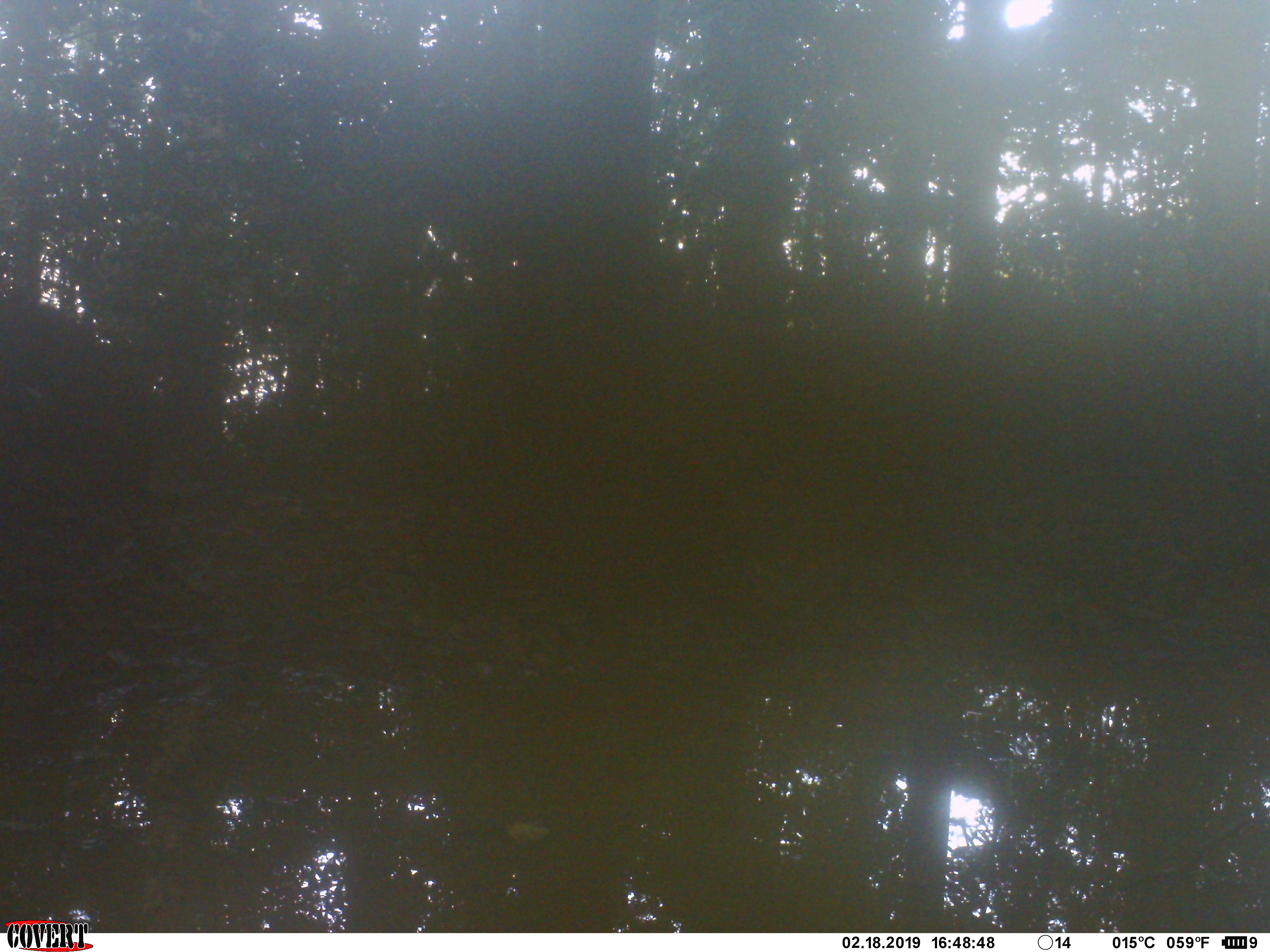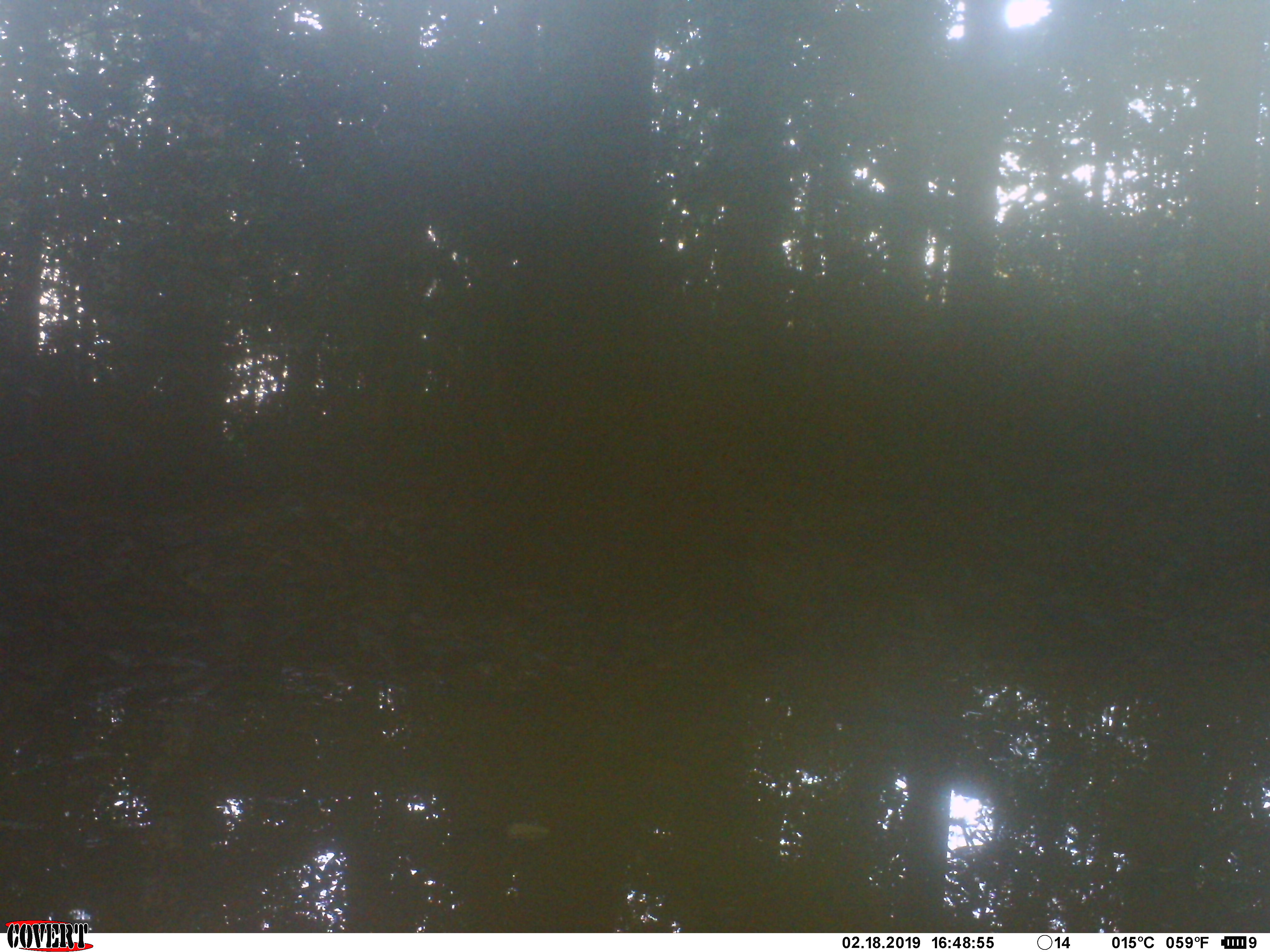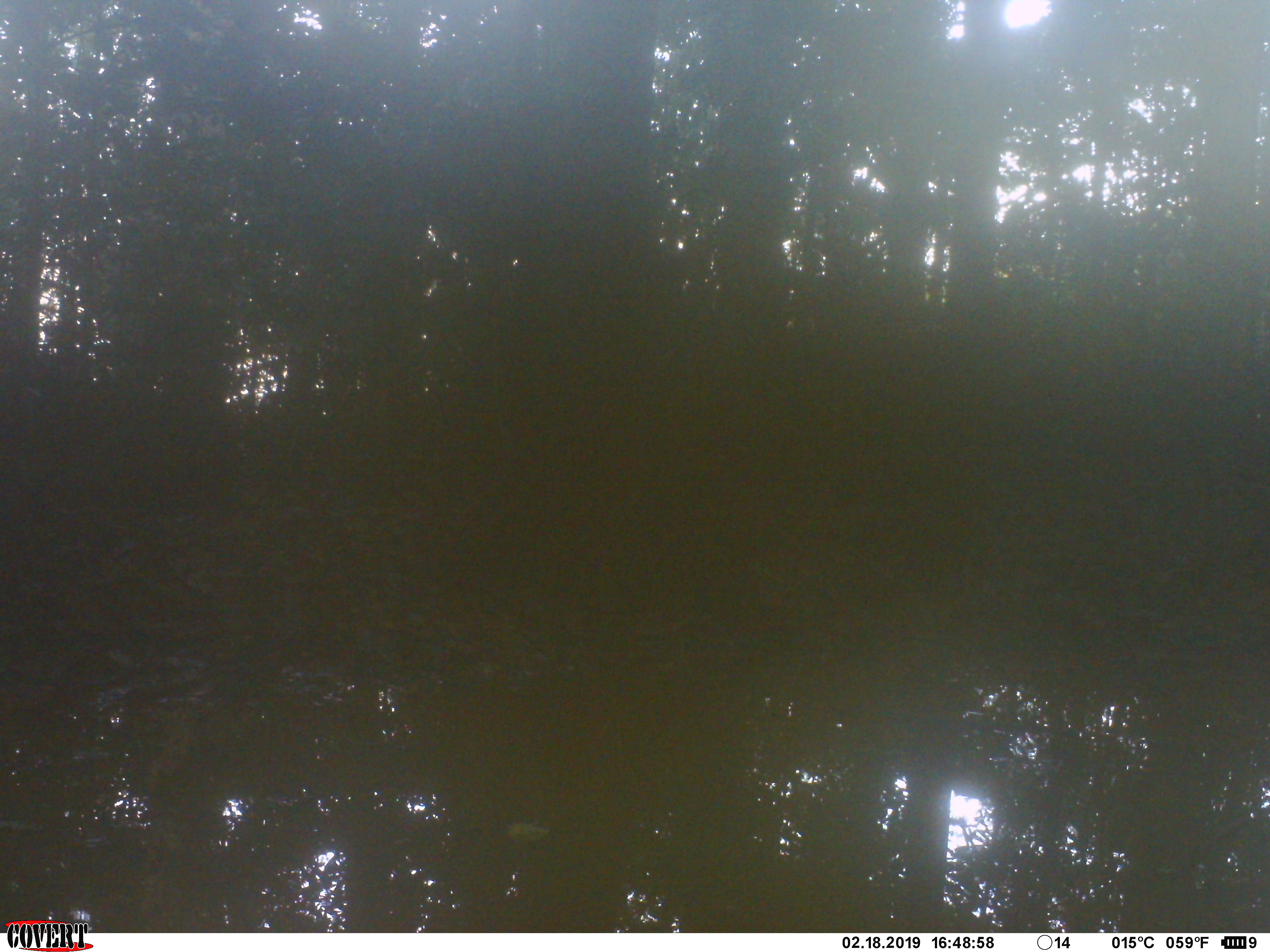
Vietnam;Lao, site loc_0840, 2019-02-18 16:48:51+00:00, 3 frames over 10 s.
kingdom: Animalia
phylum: Chordata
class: Mammalia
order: Artiodactyla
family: Suidae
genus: Sus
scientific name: Sus scrofa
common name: eurasian wild pig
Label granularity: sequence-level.